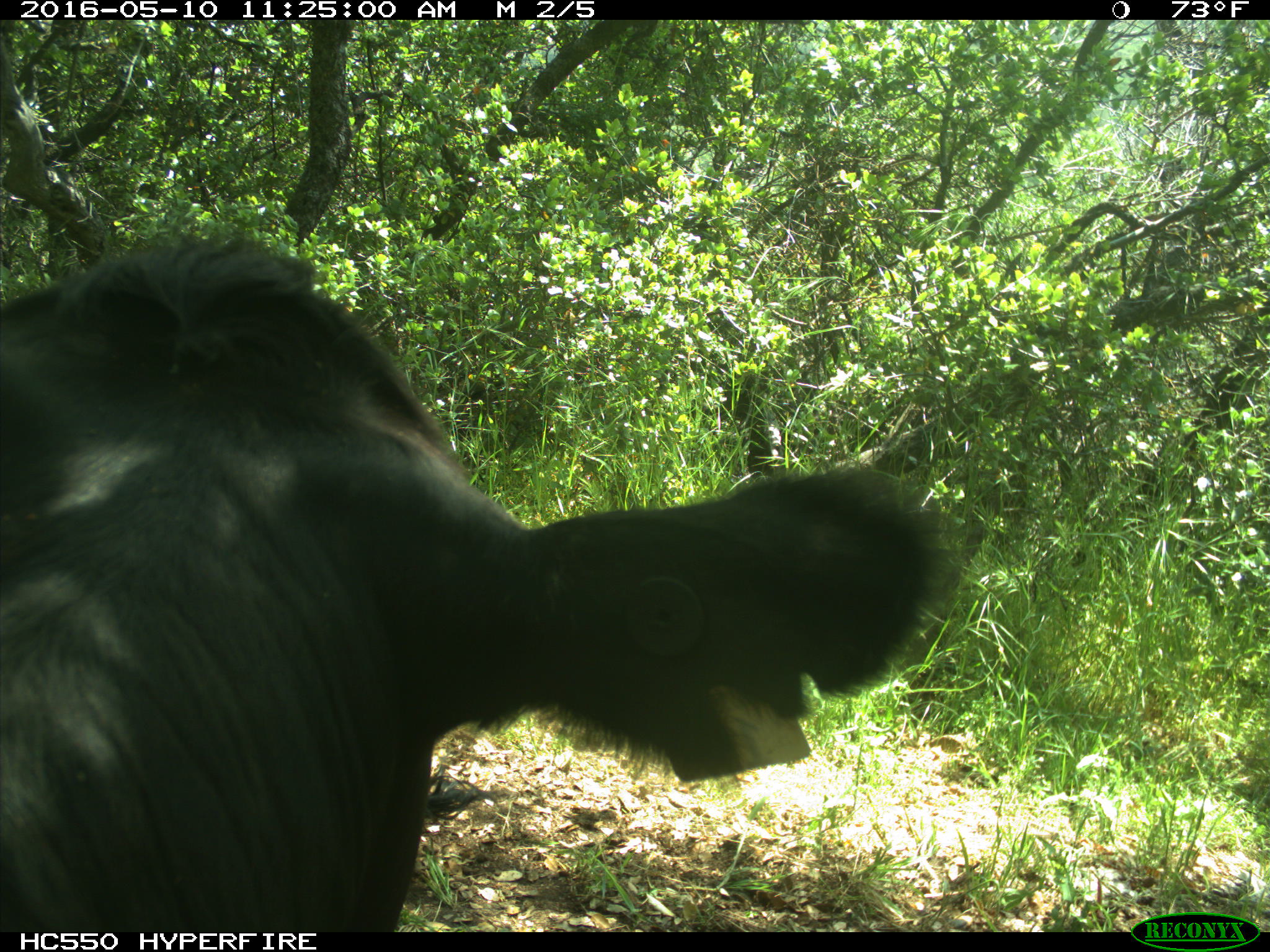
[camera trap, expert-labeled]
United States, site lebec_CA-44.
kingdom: Animalia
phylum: Chordata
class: Mammalia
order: Artiodactyla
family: Bovidae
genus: Bos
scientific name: Bos taurus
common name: domestic cow